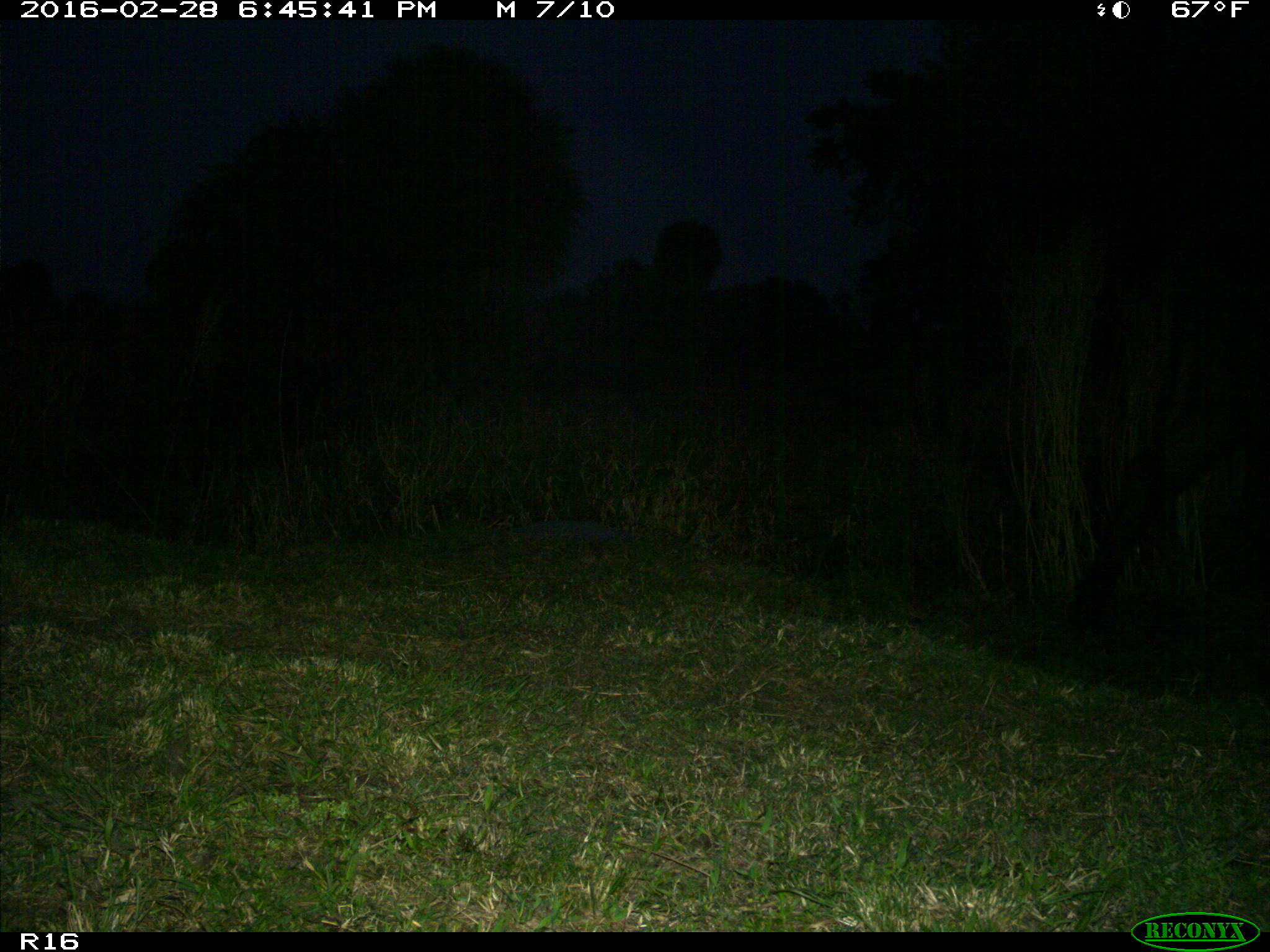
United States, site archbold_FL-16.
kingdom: Animalia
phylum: Chordata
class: Mammalia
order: Artiodactyla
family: Bovidae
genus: Bos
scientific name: Bos taurus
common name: domestic cow